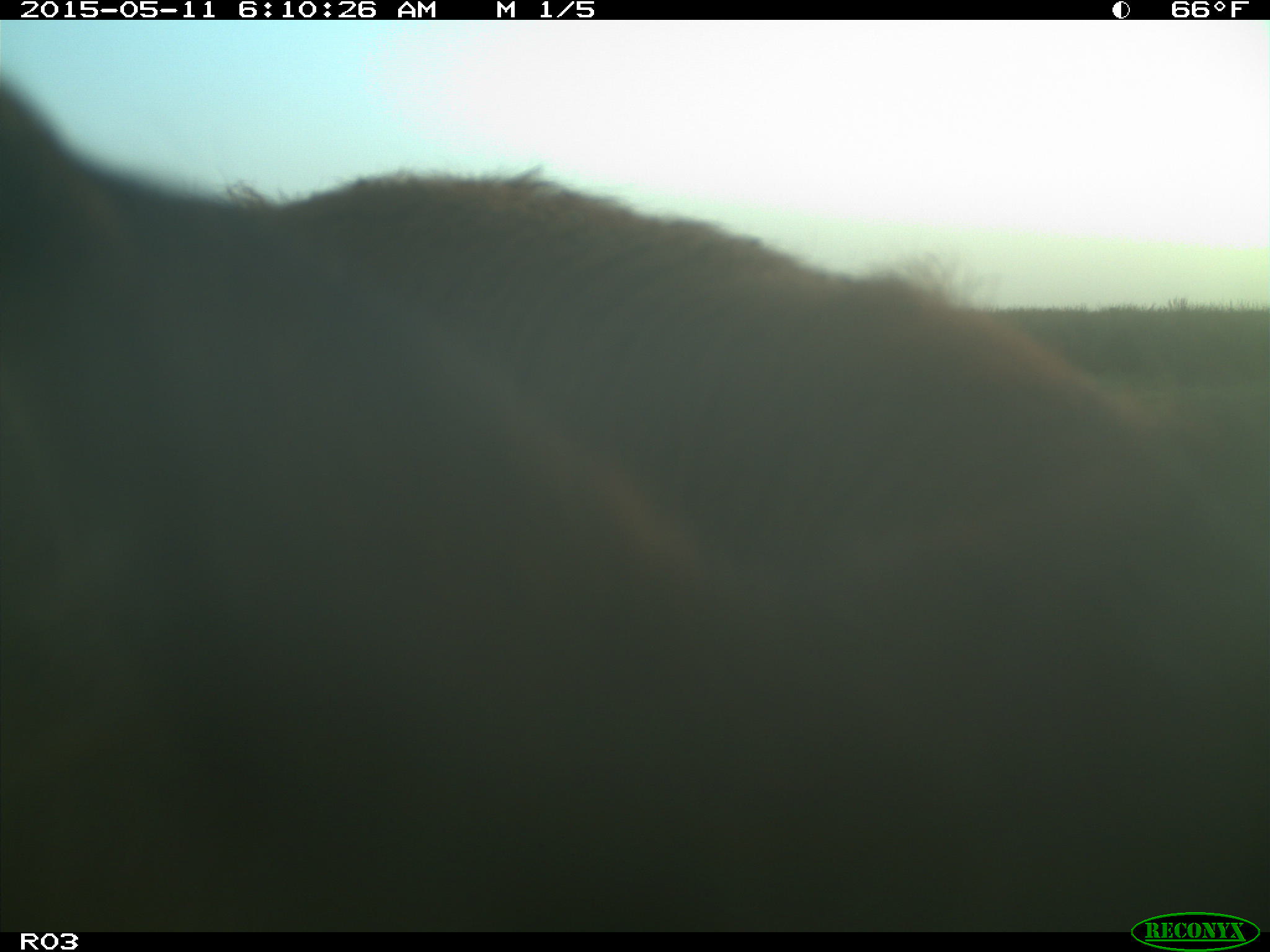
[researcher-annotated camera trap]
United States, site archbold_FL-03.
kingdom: Animalia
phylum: Chordata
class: Mammalia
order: Artiodactyla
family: Bovidae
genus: Bos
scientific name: Bos taurus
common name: domestic cow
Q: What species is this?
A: Bos taurus (domestic cow).